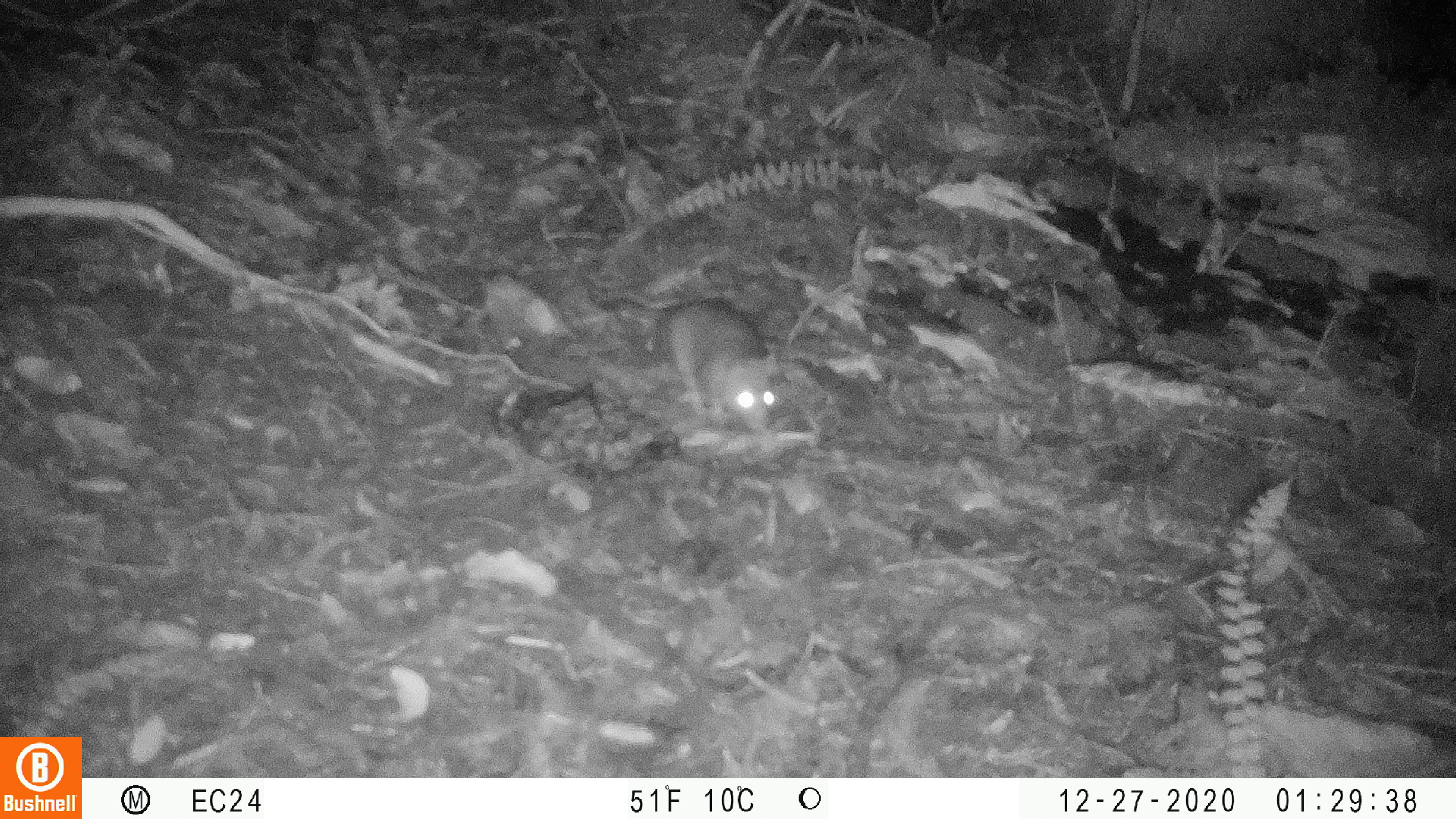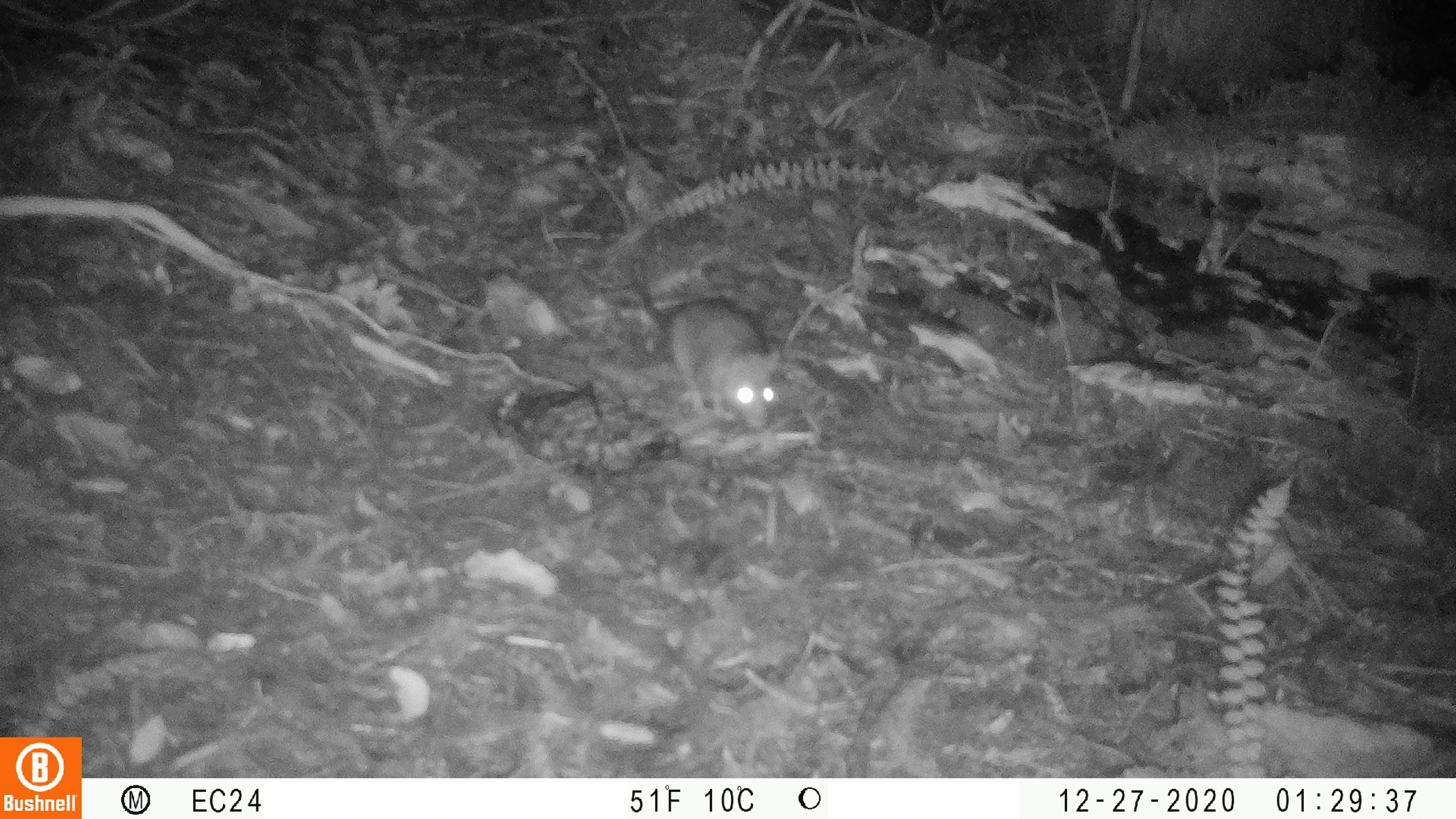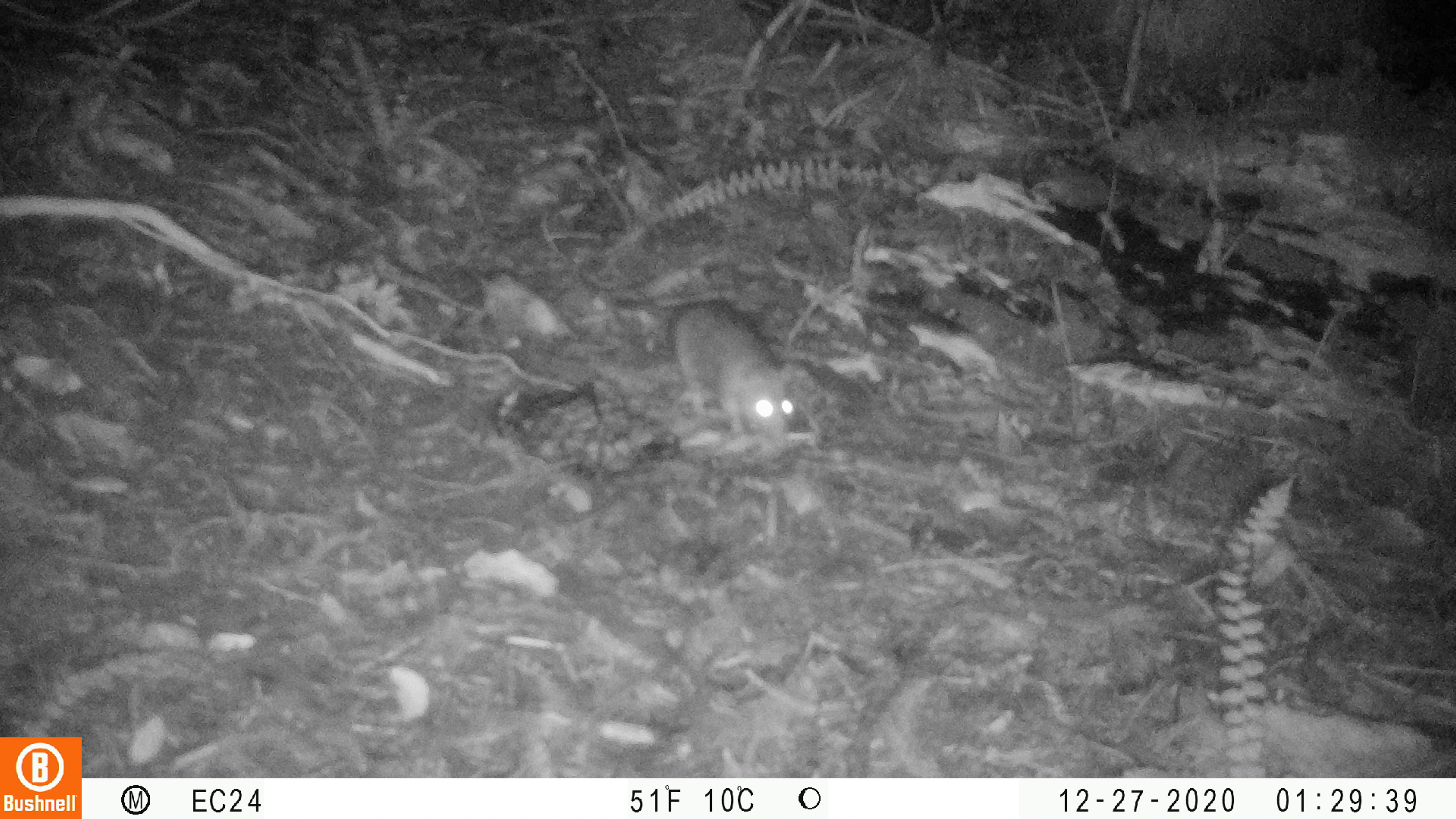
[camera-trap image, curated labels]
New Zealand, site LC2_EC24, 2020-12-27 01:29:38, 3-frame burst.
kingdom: Animalia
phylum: Chordata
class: Mammalia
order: Rodentia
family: Muridae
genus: Rattus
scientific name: Rattus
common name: rat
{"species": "rat (Rattus)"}